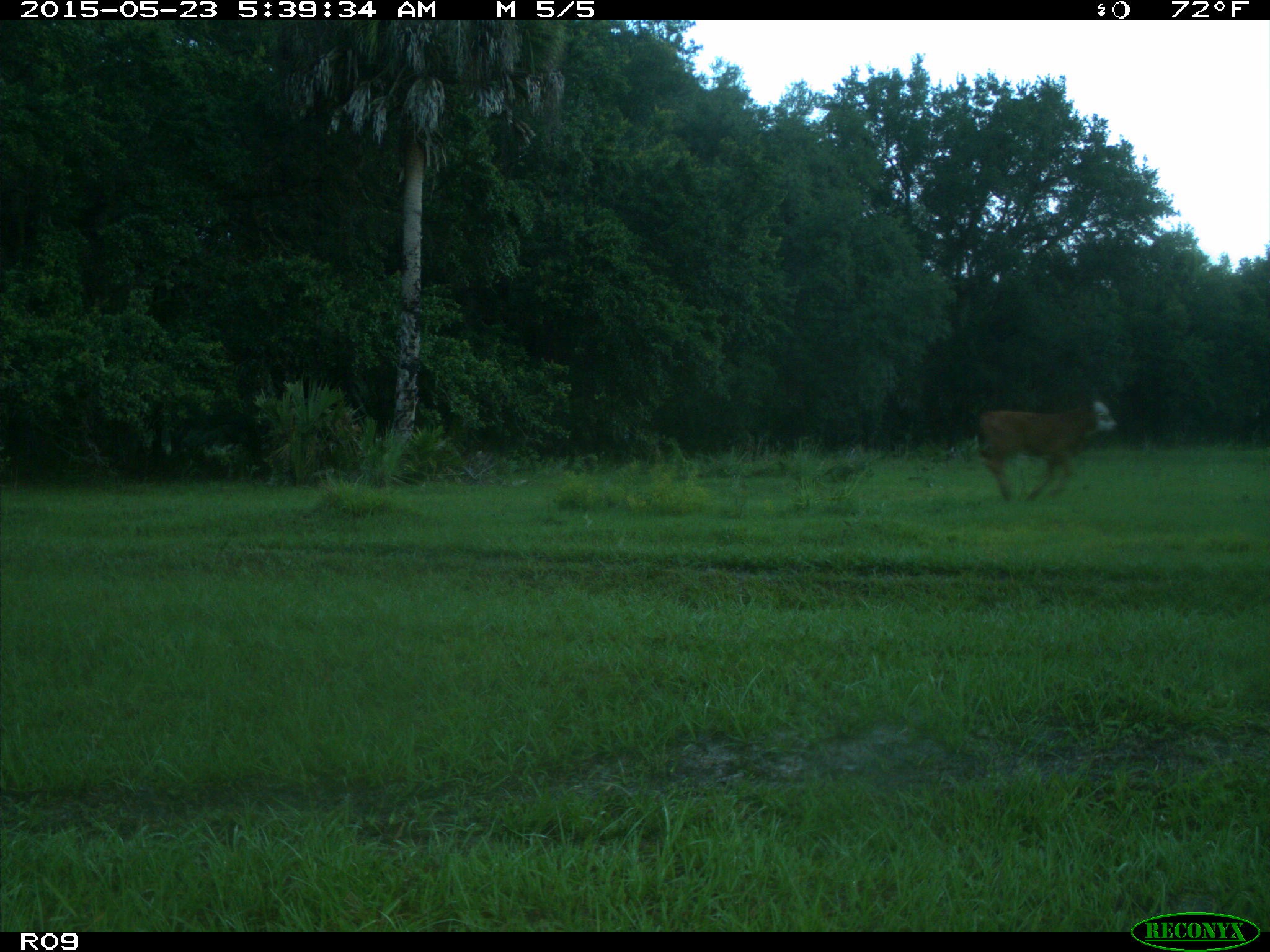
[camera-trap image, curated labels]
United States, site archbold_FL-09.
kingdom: Animalia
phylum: Chordata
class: Mammalia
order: Artiodactyla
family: Bovidae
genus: Bos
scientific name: Bos taurus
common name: domestic cow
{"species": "Bos taurus (domestic cow)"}